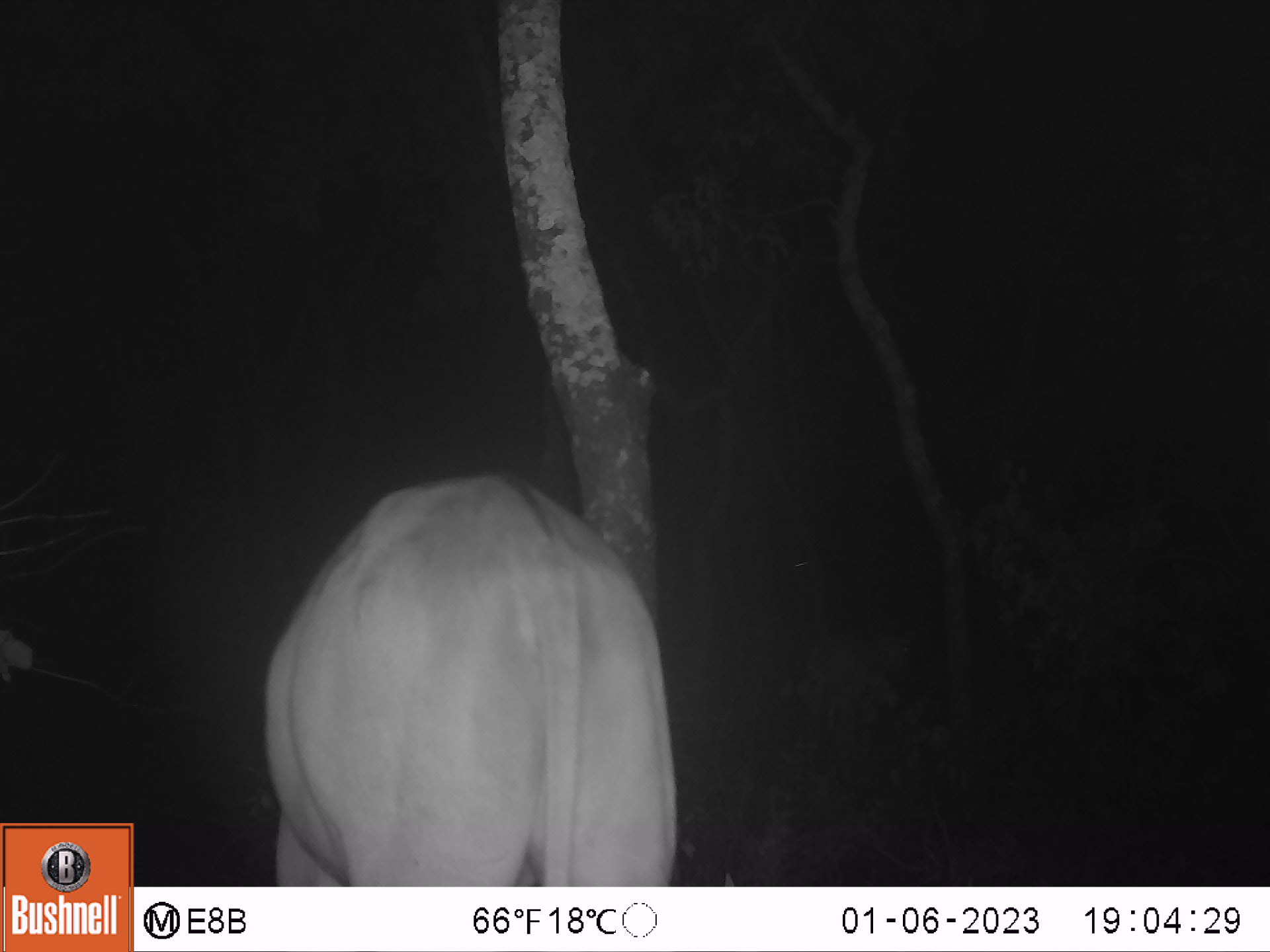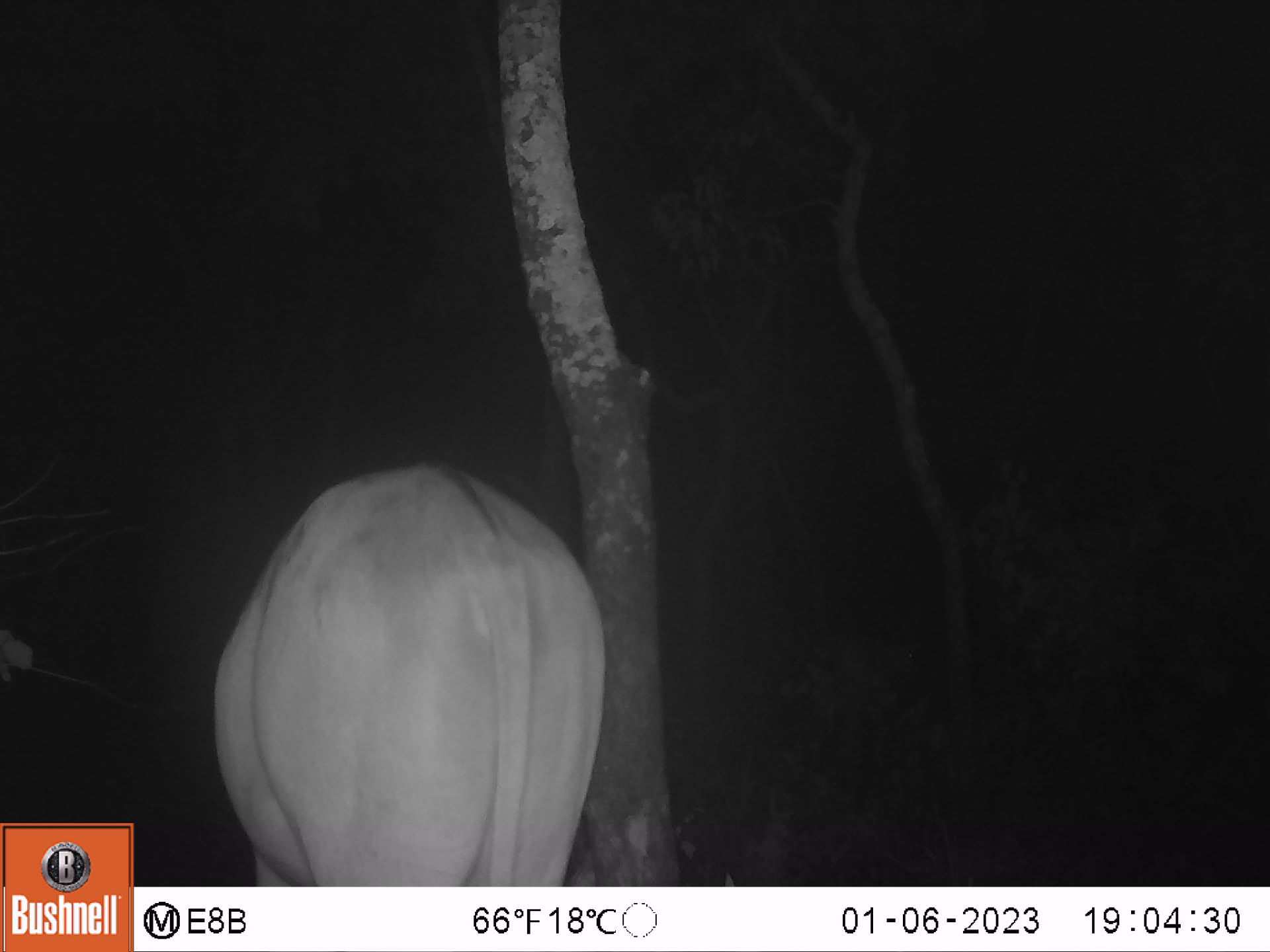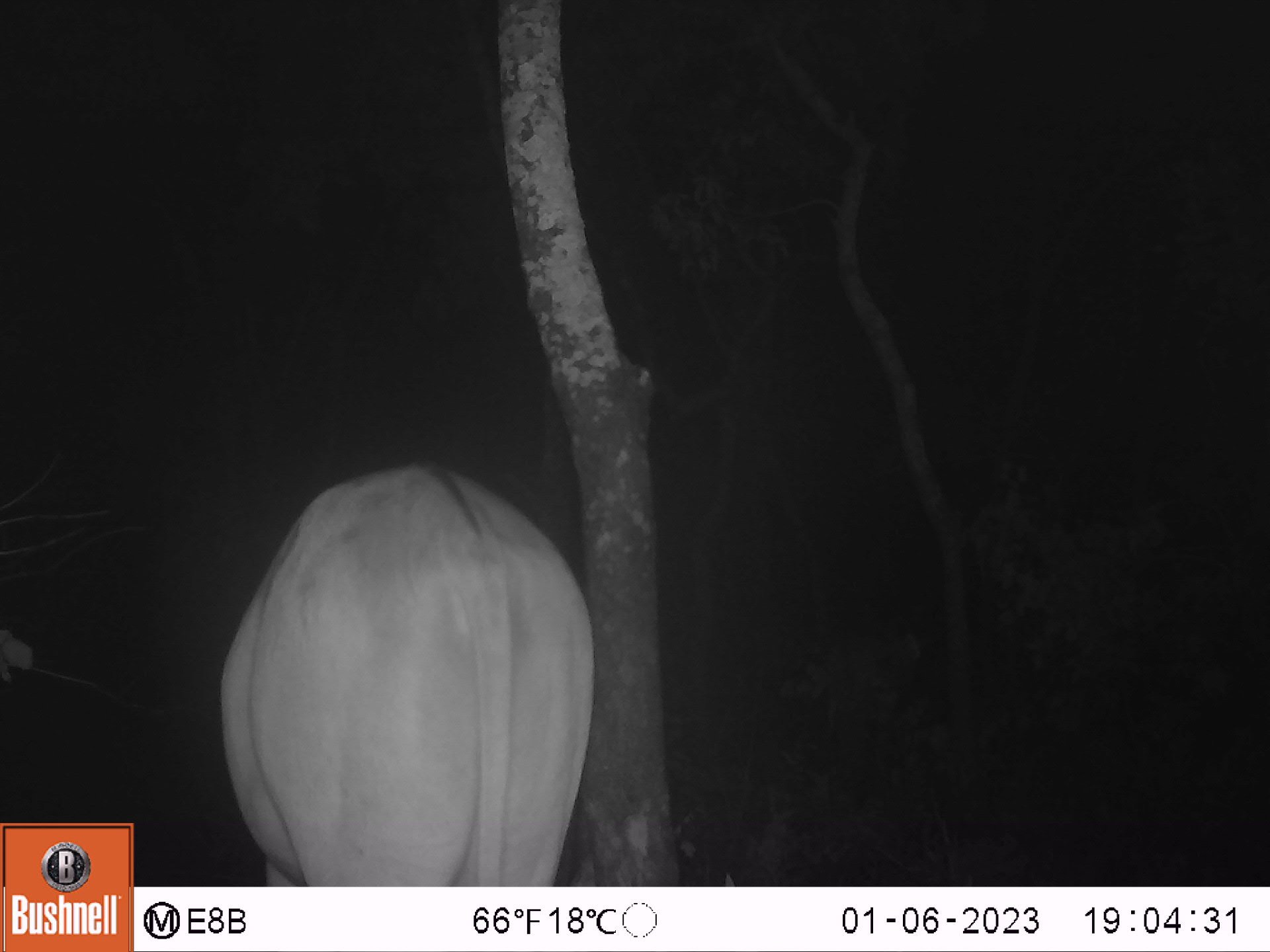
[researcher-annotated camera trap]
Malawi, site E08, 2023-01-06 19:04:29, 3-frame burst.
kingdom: Animalia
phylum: Chordata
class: Mammalia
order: Artiodactyla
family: Bovidae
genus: Tragelaphus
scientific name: Tragelaphus oryx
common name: common eland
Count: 1.